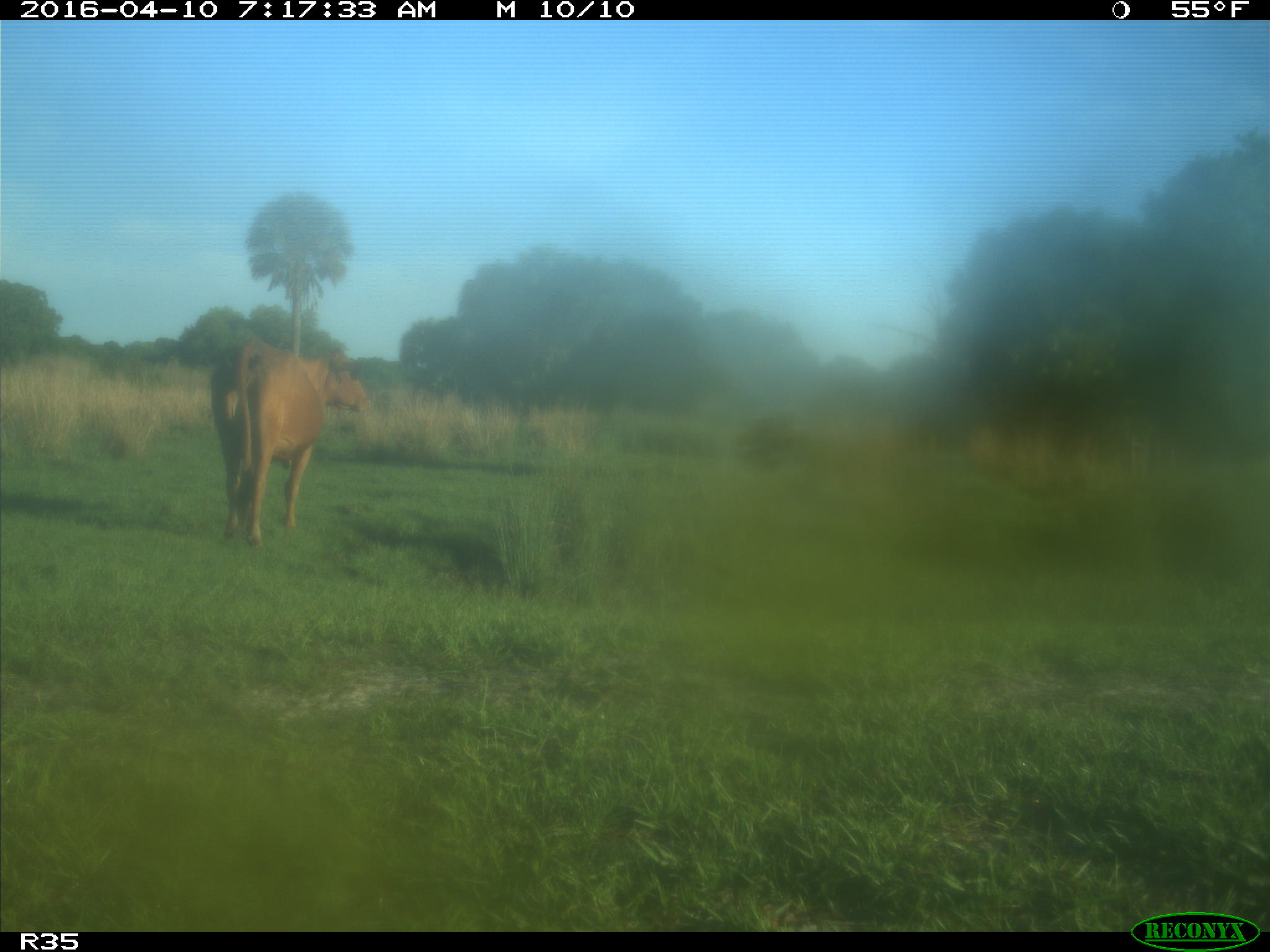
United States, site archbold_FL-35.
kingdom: Animalia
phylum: Chordata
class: Mammalia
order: Artiodactyla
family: Bovidae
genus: Bos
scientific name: Bos taurus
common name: domestic cow